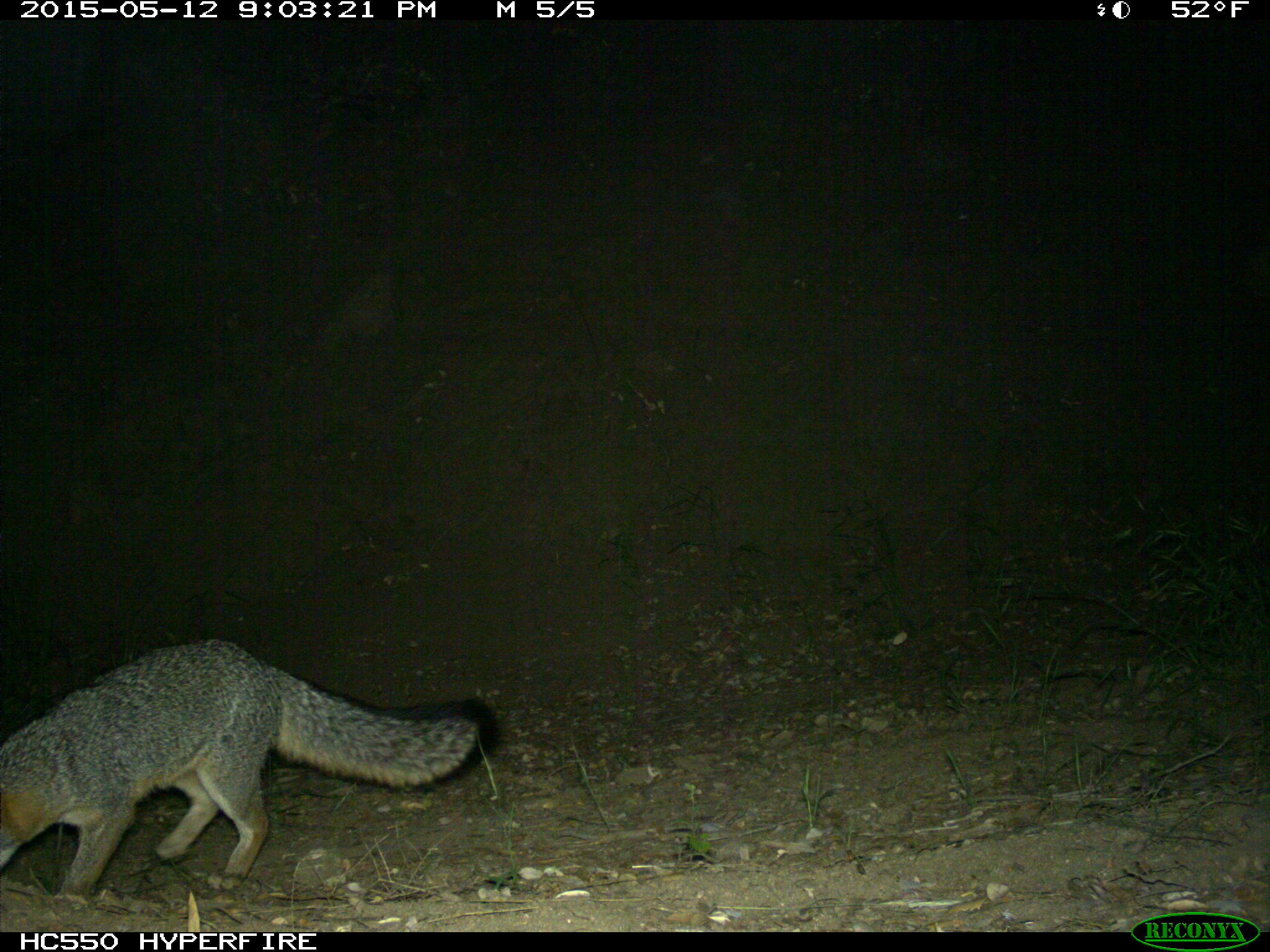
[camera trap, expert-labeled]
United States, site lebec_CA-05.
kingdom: Animalia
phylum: Chordata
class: Mammalia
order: Carnivora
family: Canidae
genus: Urocyon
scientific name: Urocyon cinereoargenteus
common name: gray fox